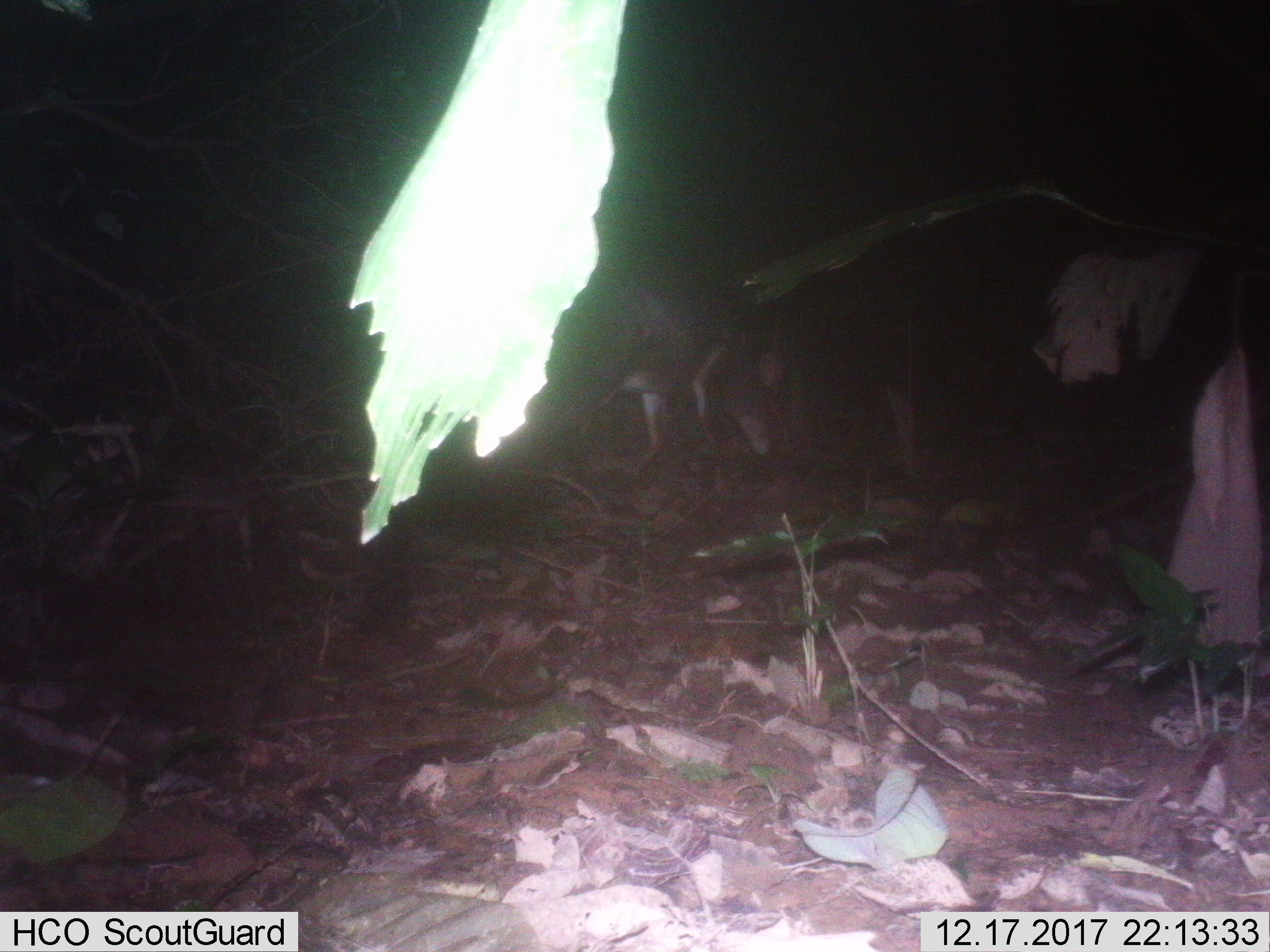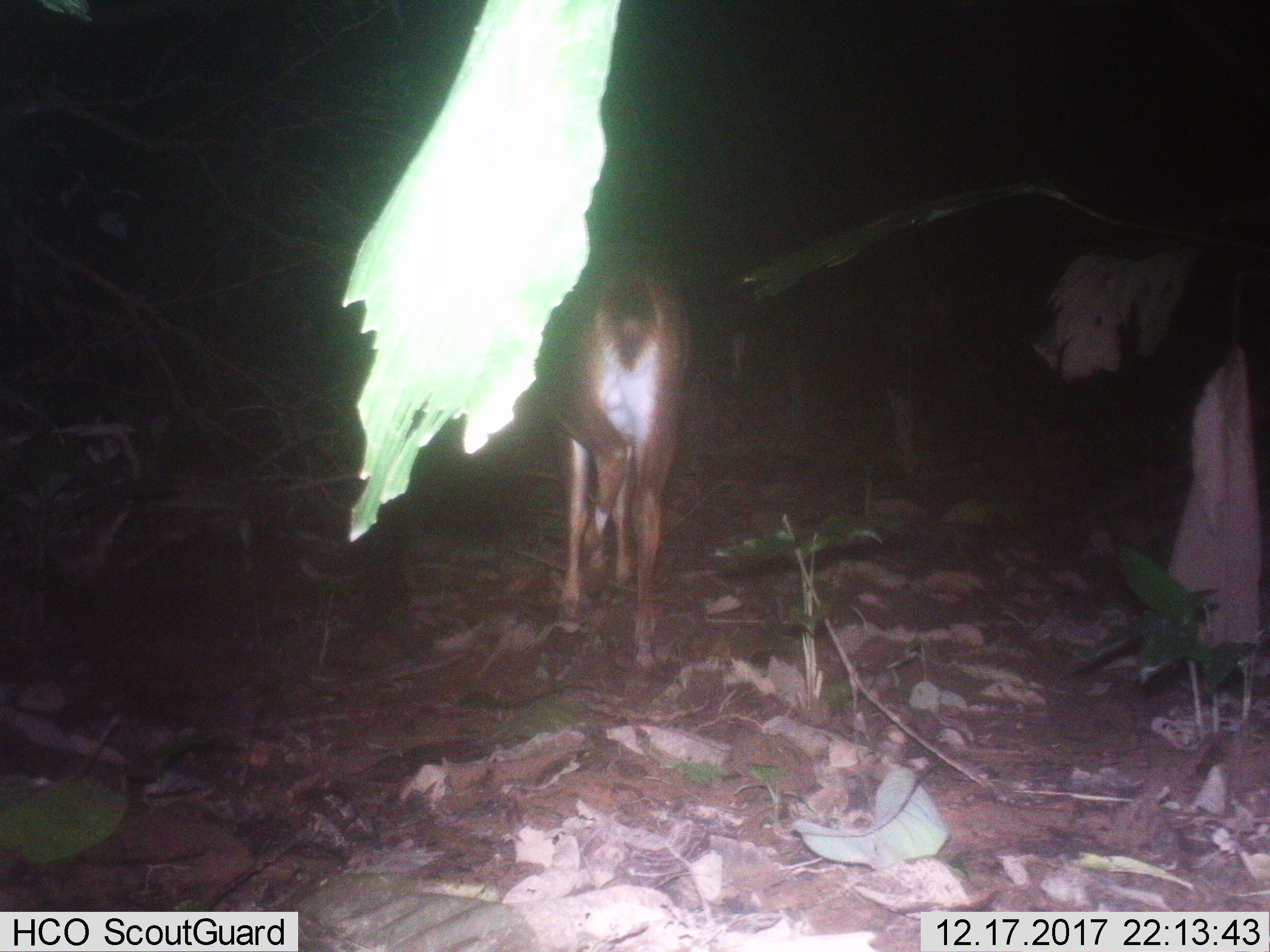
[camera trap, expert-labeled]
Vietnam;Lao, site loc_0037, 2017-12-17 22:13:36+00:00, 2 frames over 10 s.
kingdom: Animalia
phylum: Chordata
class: Mammalia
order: Artiodactyla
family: Cervidae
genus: Muntiacus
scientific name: Muntiacus vuquangensis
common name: large-antlered muntjac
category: large antlered muntjac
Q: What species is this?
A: Large antlered muntjac (large-antlered muntjac) (Muntiacus vuquangensis).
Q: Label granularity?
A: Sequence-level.